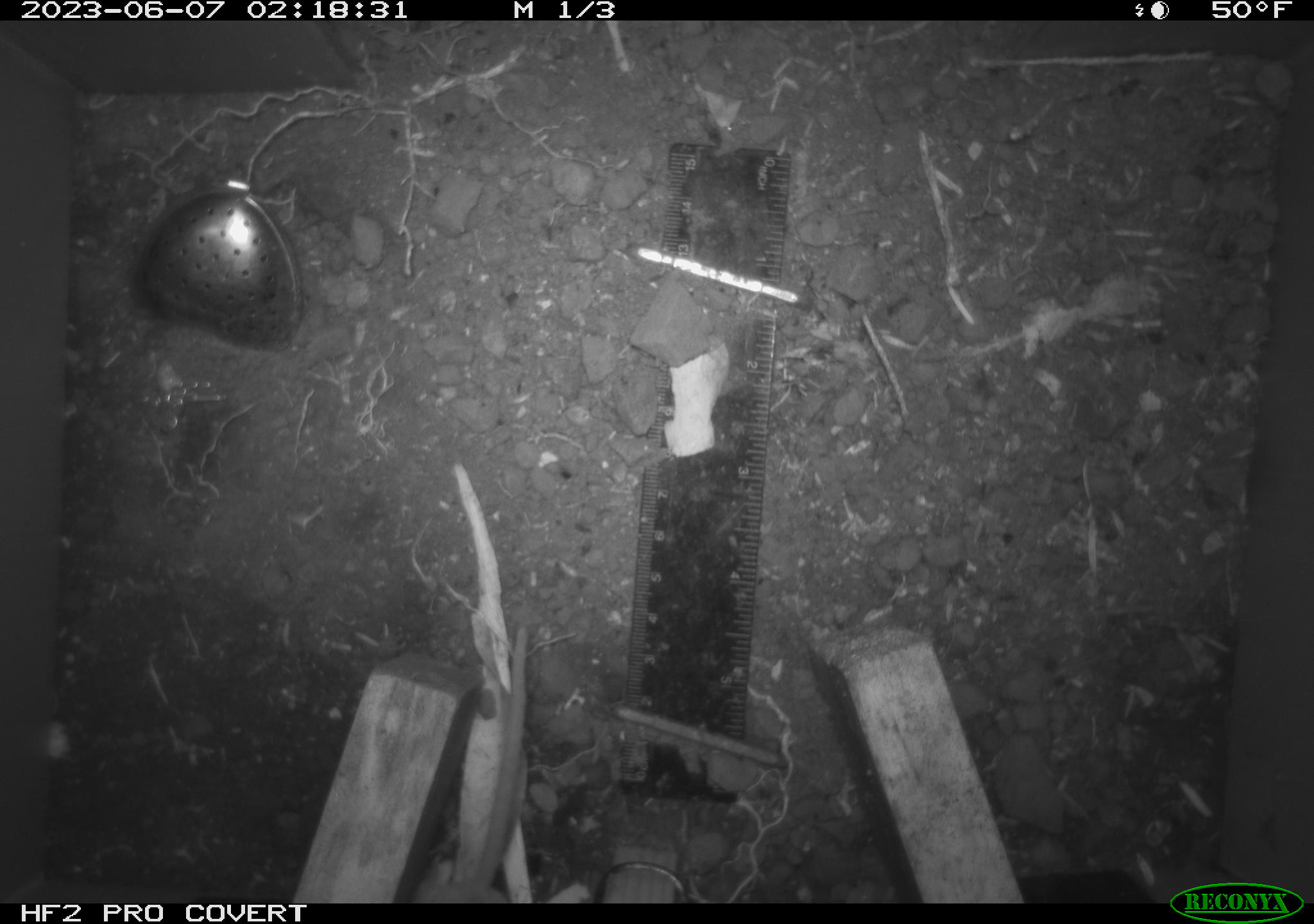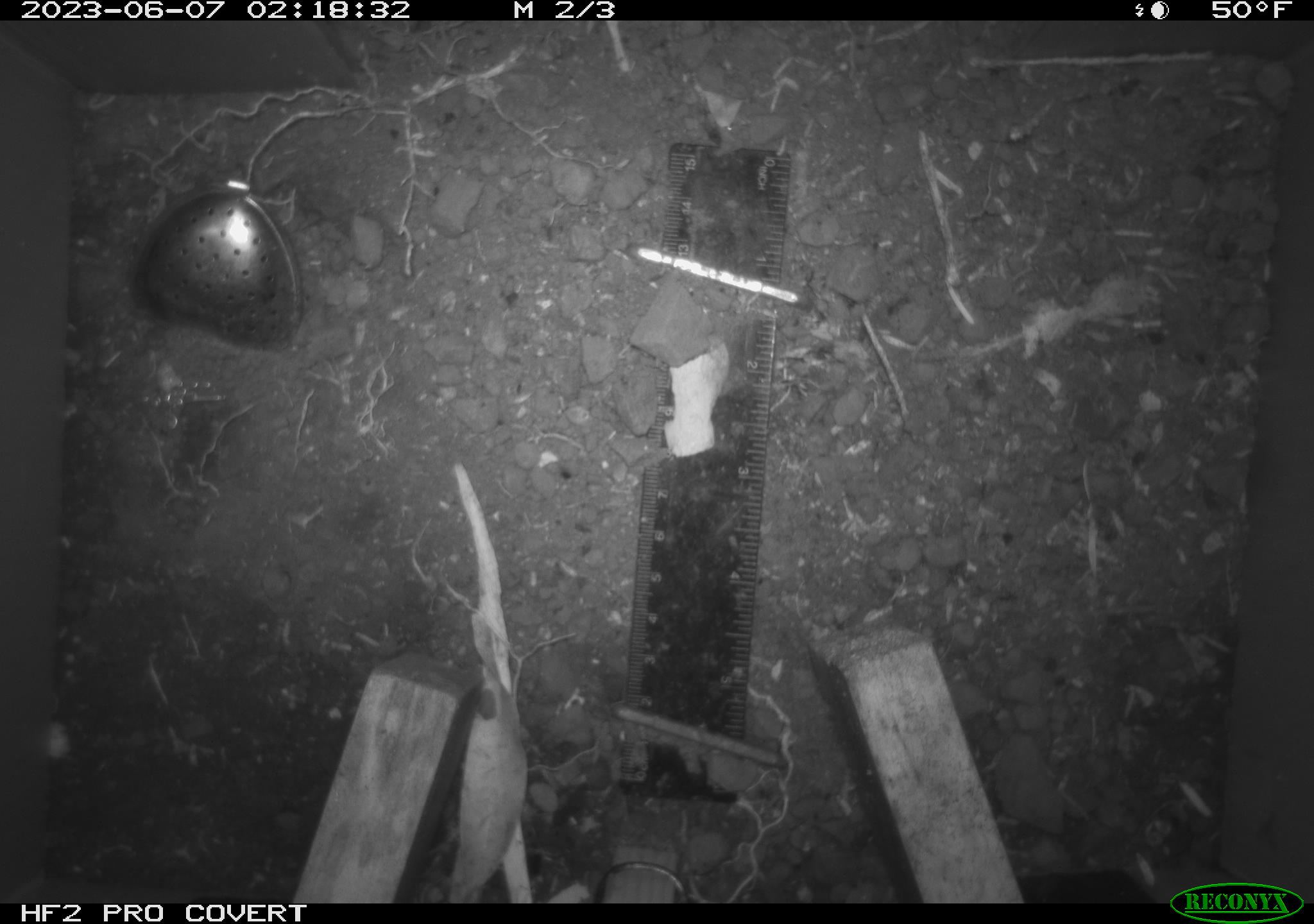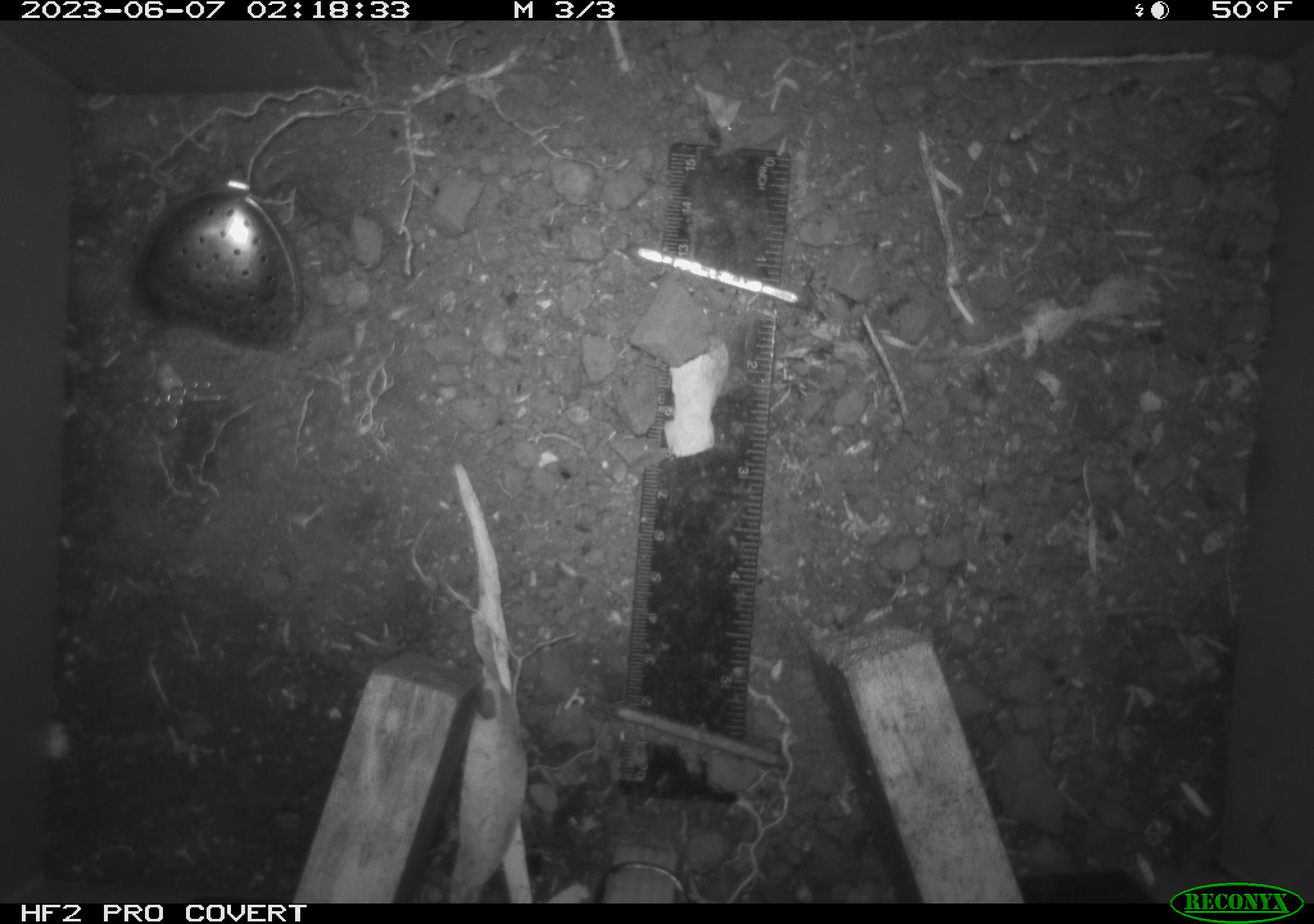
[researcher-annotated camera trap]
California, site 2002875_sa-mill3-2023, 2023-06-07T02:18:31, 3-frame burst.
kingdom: Animalia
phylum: Chordata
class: Mammalia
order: Rodentia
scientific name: Rodentia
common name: mouse species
Mouse species (Rodentia).